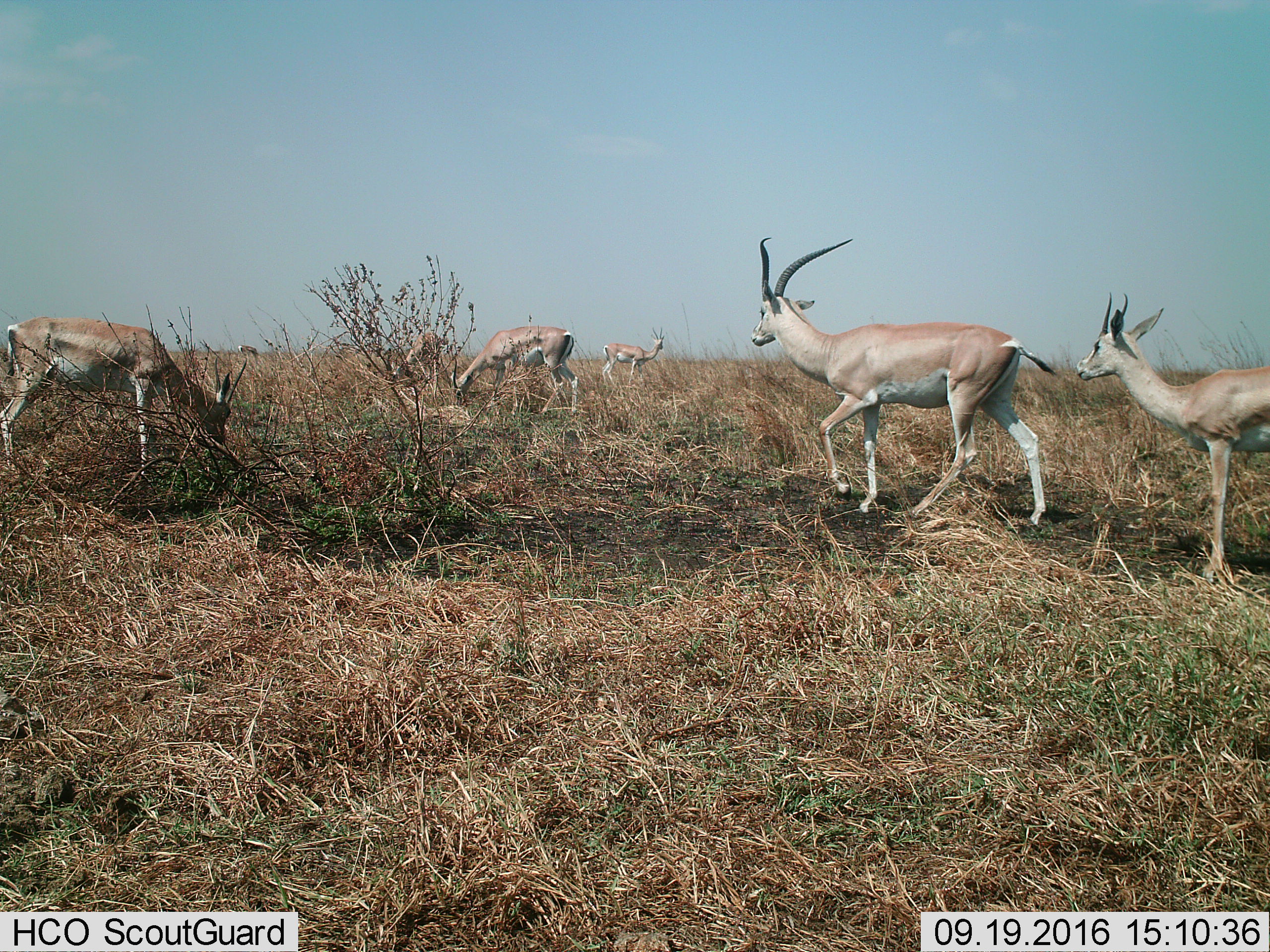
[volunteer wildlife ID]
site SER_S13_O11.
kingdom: Animalia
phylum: Chordata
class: Mammalia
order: Artiodactyla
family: Bovidae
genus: Nanger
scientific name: Nanger granti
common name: grant's gazelle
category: gazellegrants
Gazellegrants (grant's gazelle) (Nanger granti), count 7. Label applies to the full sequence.